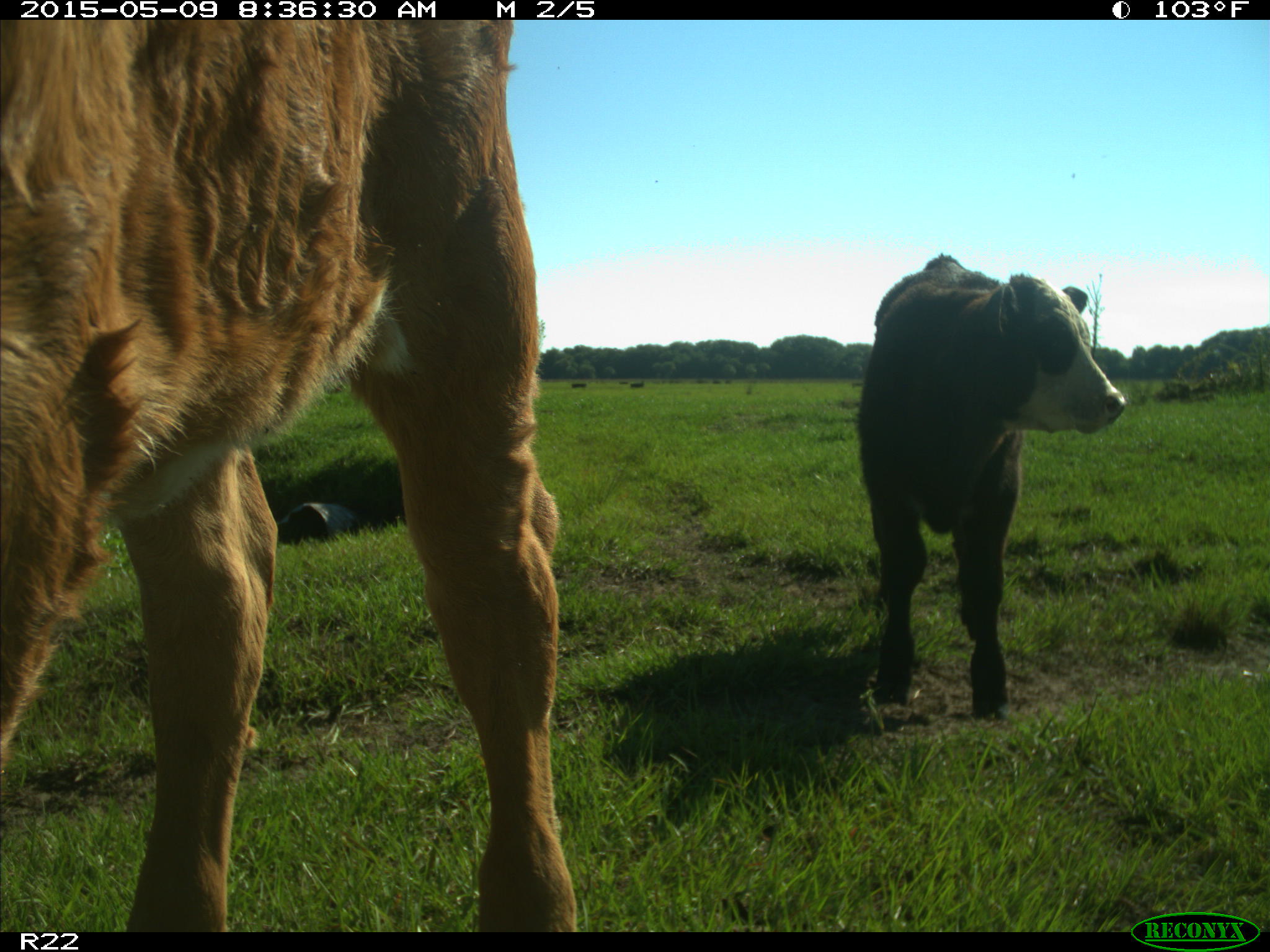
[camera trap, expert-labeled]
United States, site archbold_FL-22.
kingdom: Animalia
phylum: Chordata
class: Mammalia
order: Artiodactyla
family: Bovidae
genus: Bos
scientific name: Bos taurus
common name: domestic cow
Bos taurus (domestic cow).